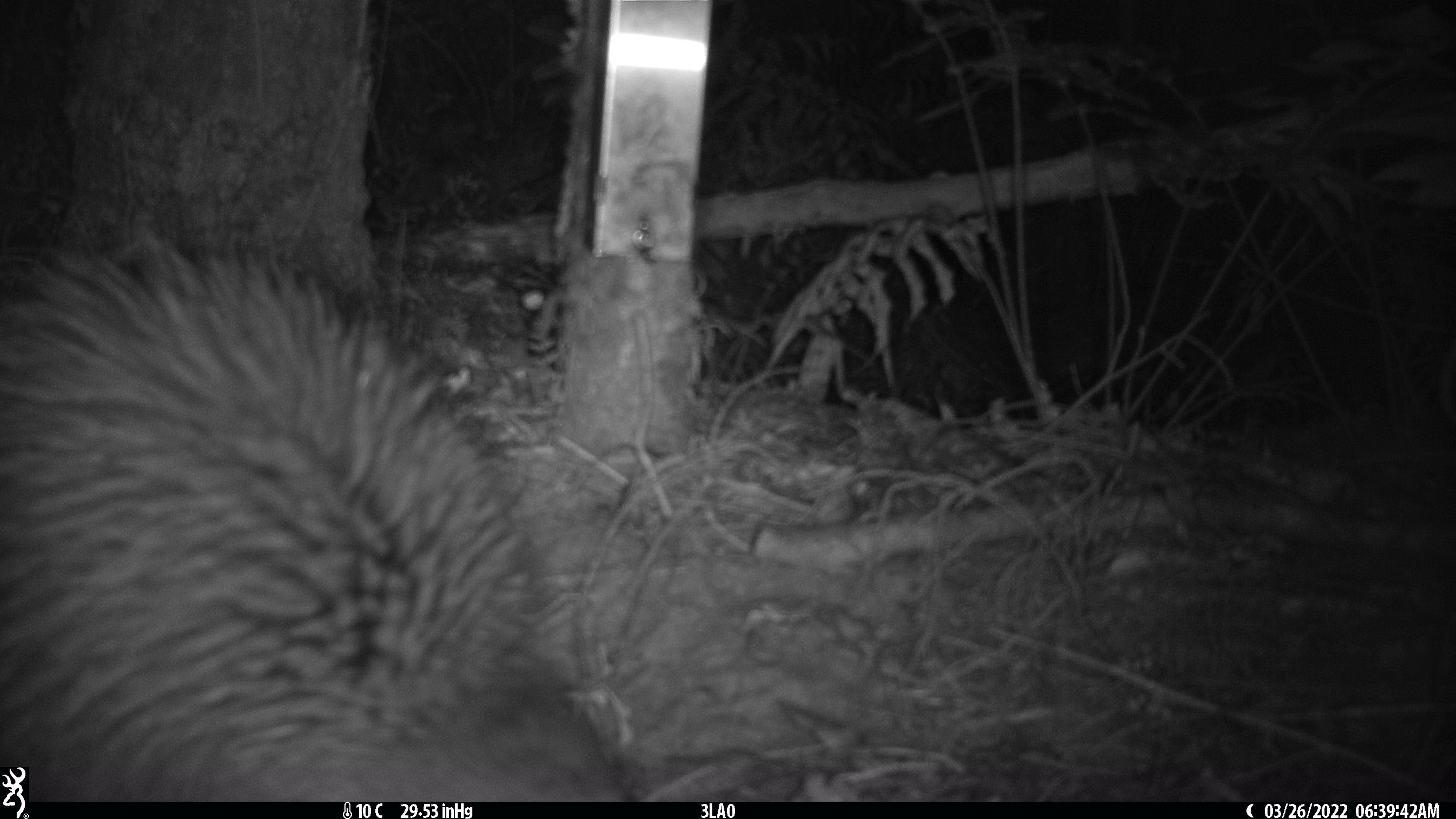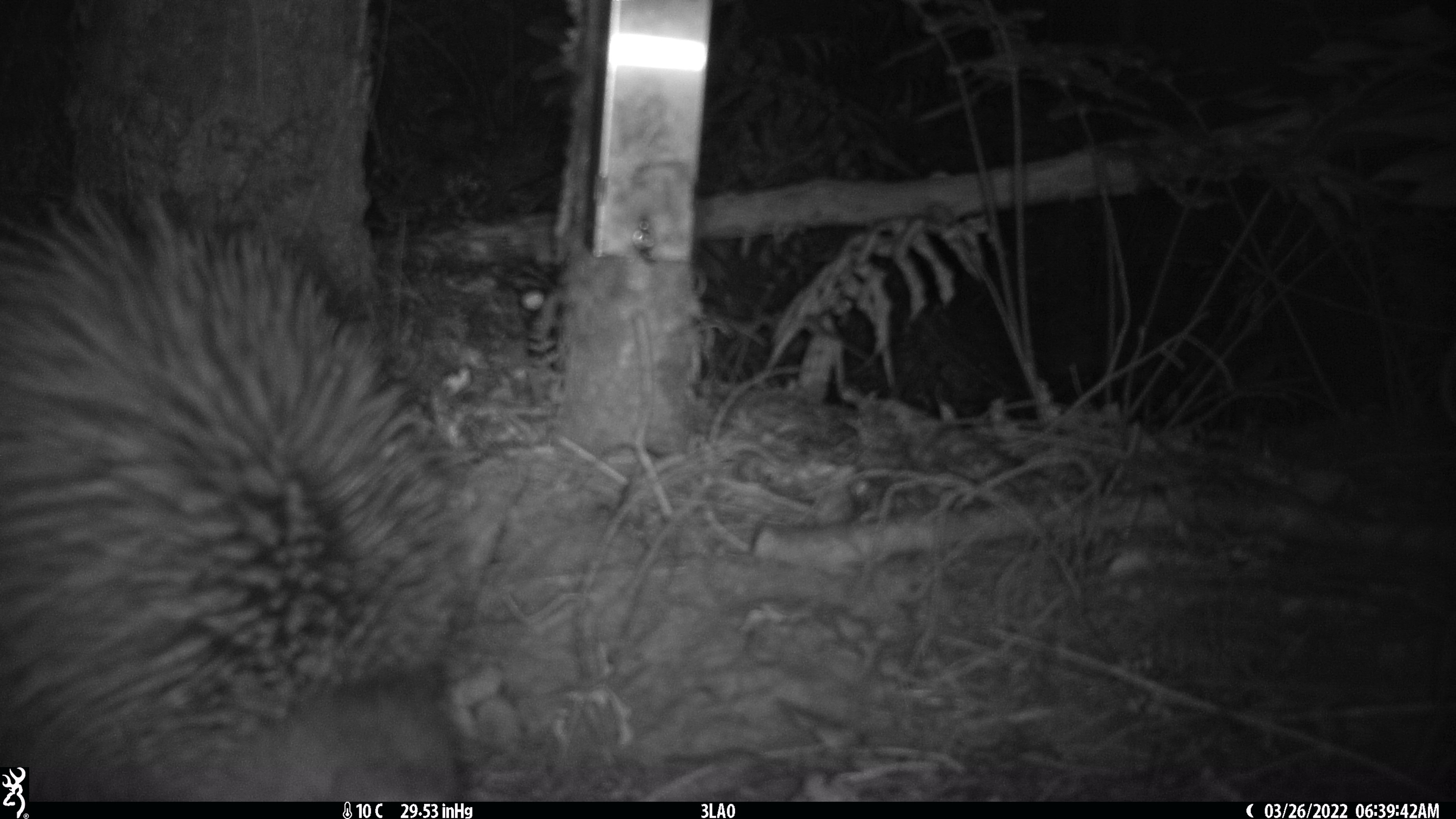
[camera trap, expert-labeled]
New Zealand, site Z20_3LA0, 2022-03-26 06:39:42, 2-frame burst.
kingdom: Animalia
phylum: Chordata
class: Aves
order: Apterygiformes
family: Apterygidae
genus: Apteryx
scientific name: Apteryx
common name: kiwi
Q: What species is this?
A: Kiwi (Apteryx).